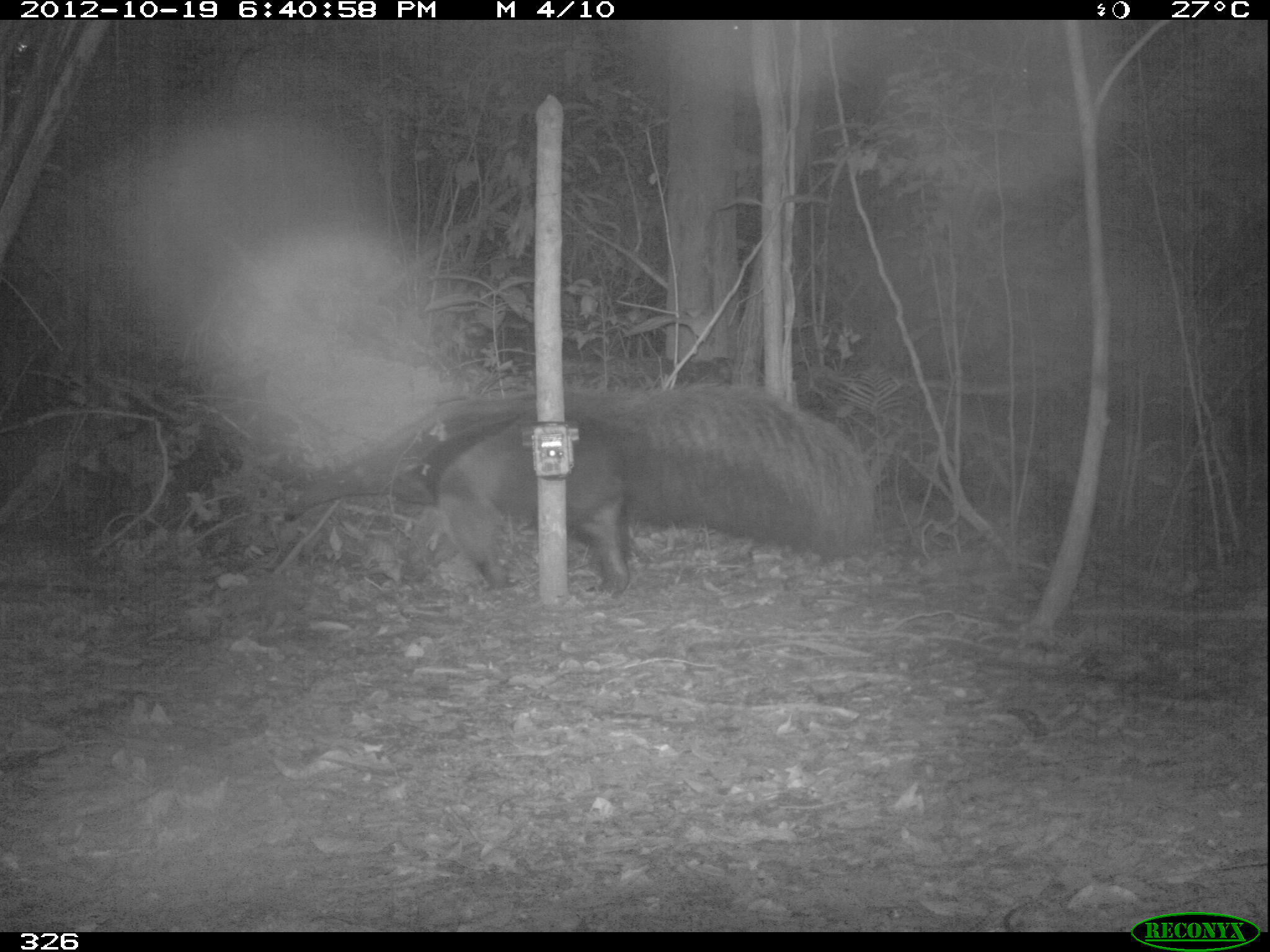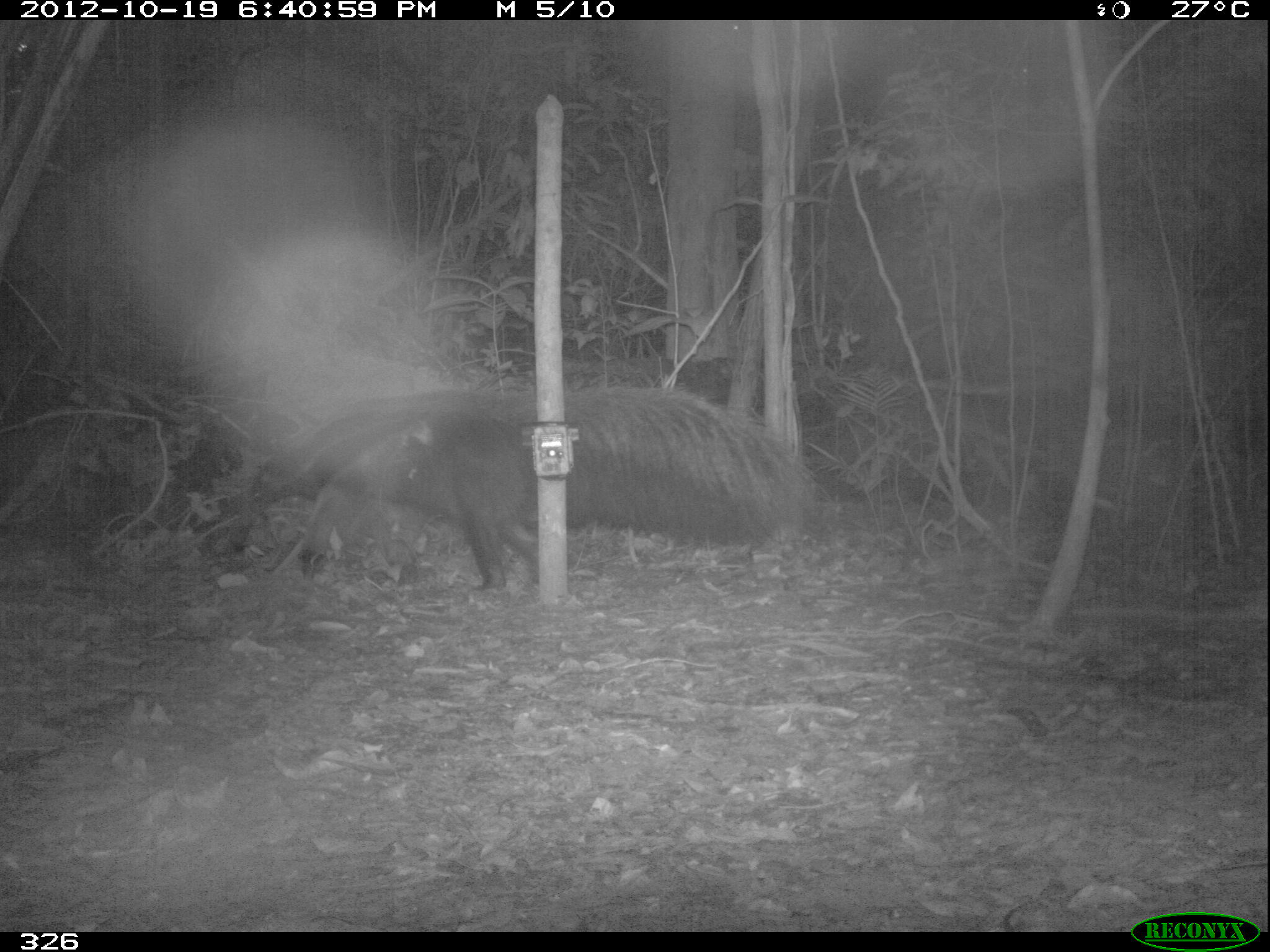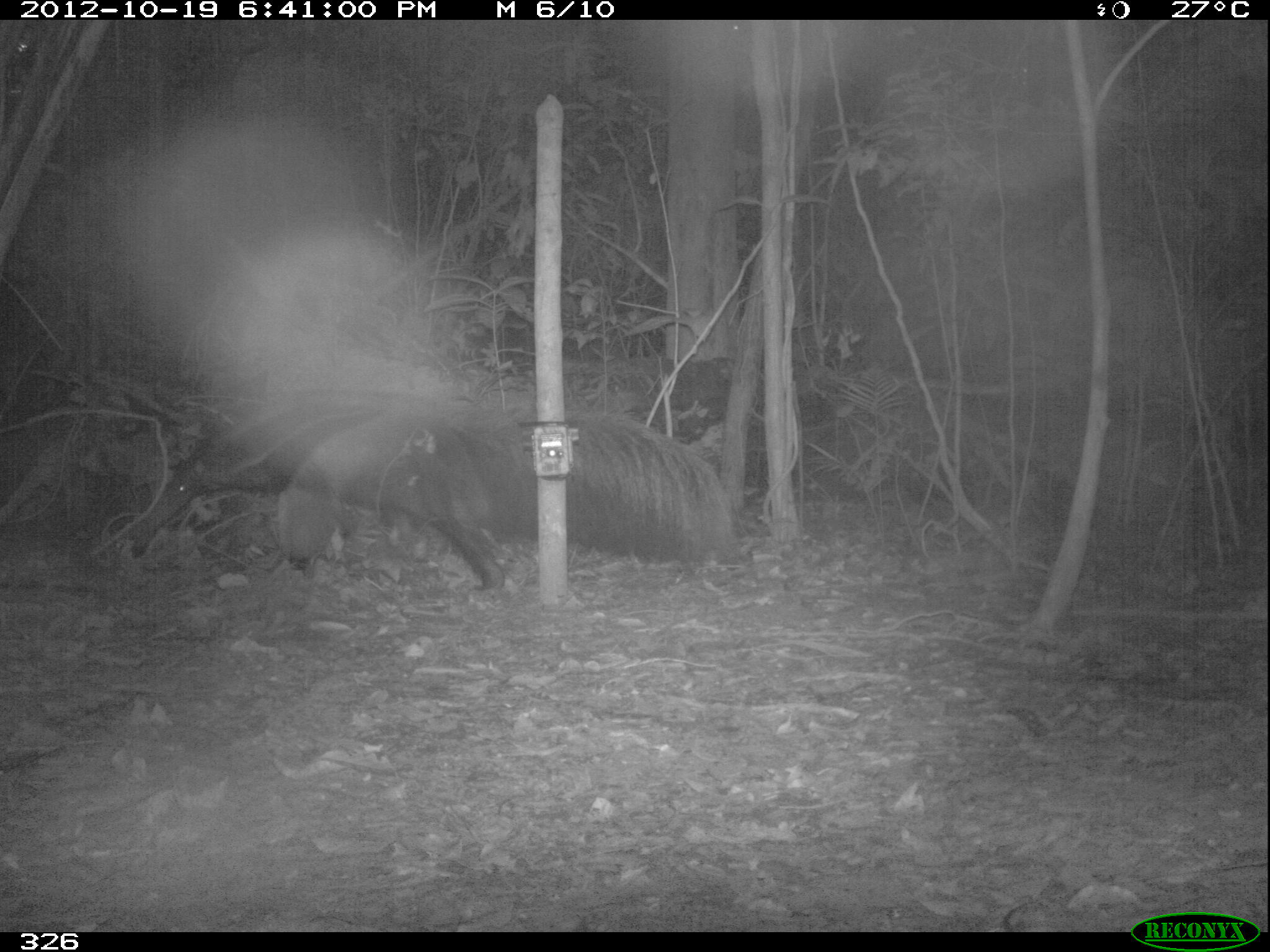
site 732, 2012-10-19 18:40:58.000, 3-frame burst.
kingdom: Animalia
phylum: Chordata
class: Mammalia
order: Pilosa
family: Myrmecophagidae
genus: Myrmecophaga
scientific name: Myrmecophaga tridactyla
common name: giant anteater